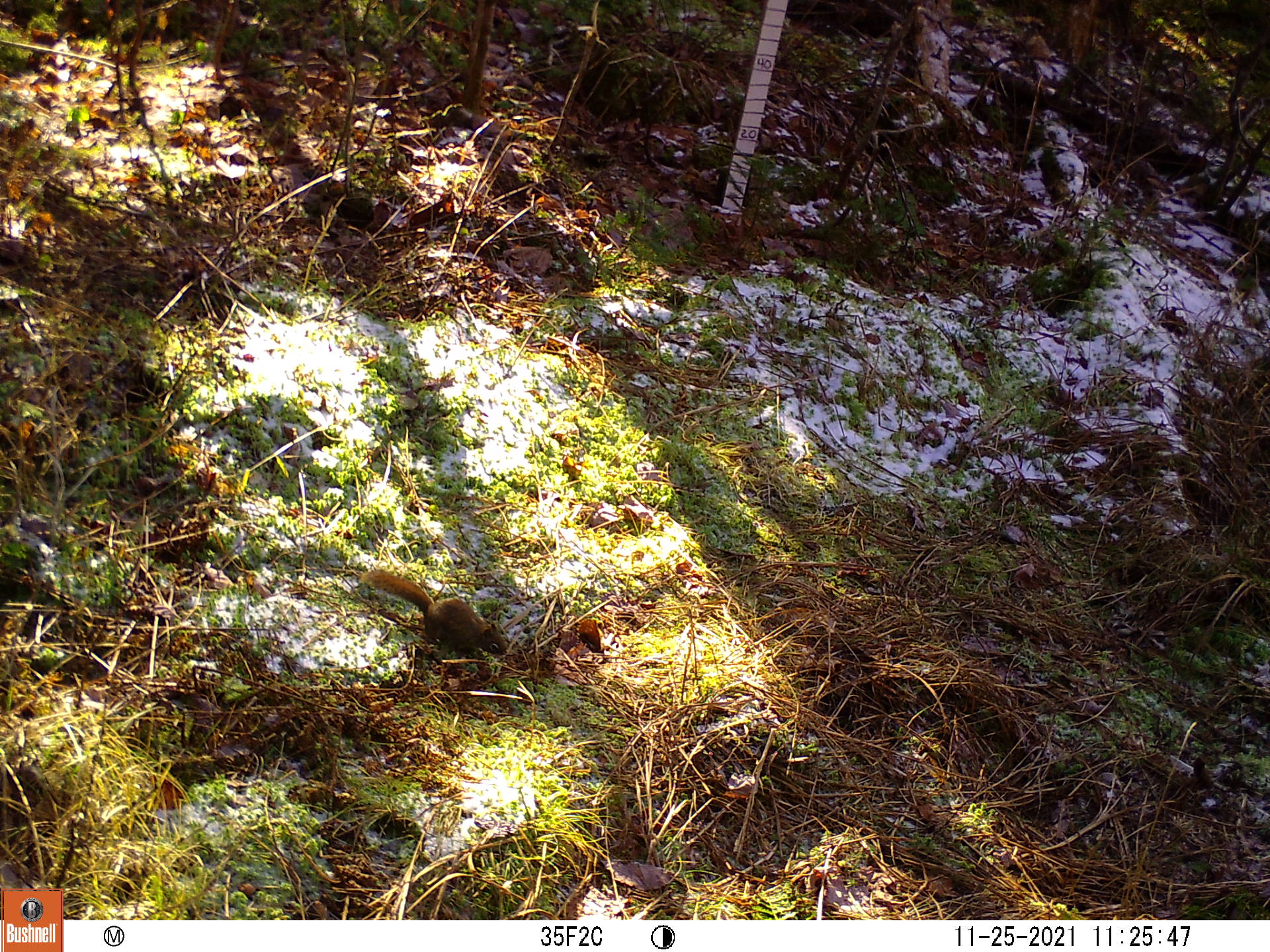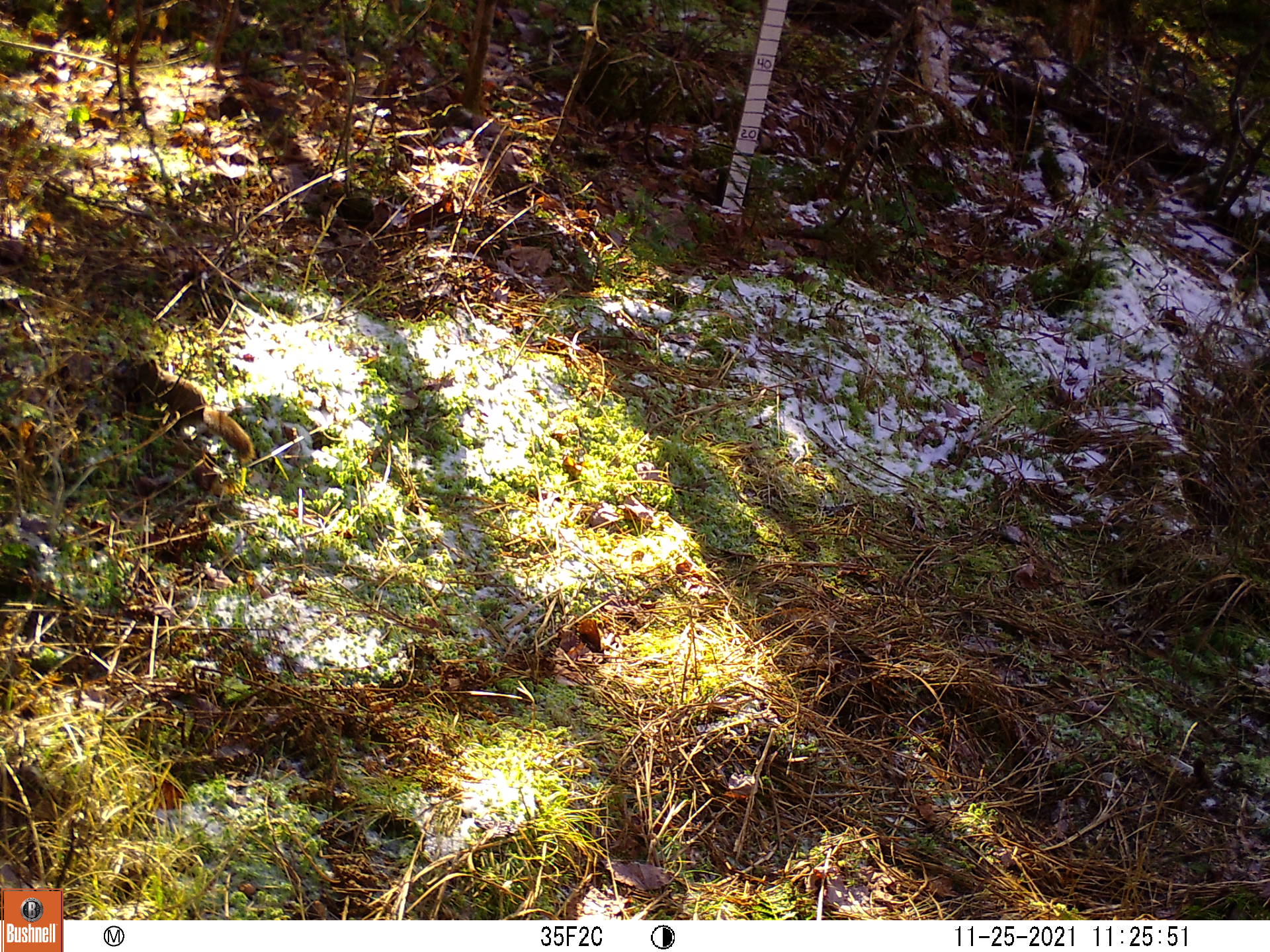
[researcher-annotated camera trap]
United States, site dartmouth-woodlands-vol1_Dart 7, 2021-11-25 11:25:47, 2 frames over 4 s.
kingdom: Animalia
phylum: Chordata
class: Mammalia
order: Rodentia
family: Sciuridae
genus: Tamiasciurus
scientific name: Tamiasciurus hudsonicus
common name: red squirrel